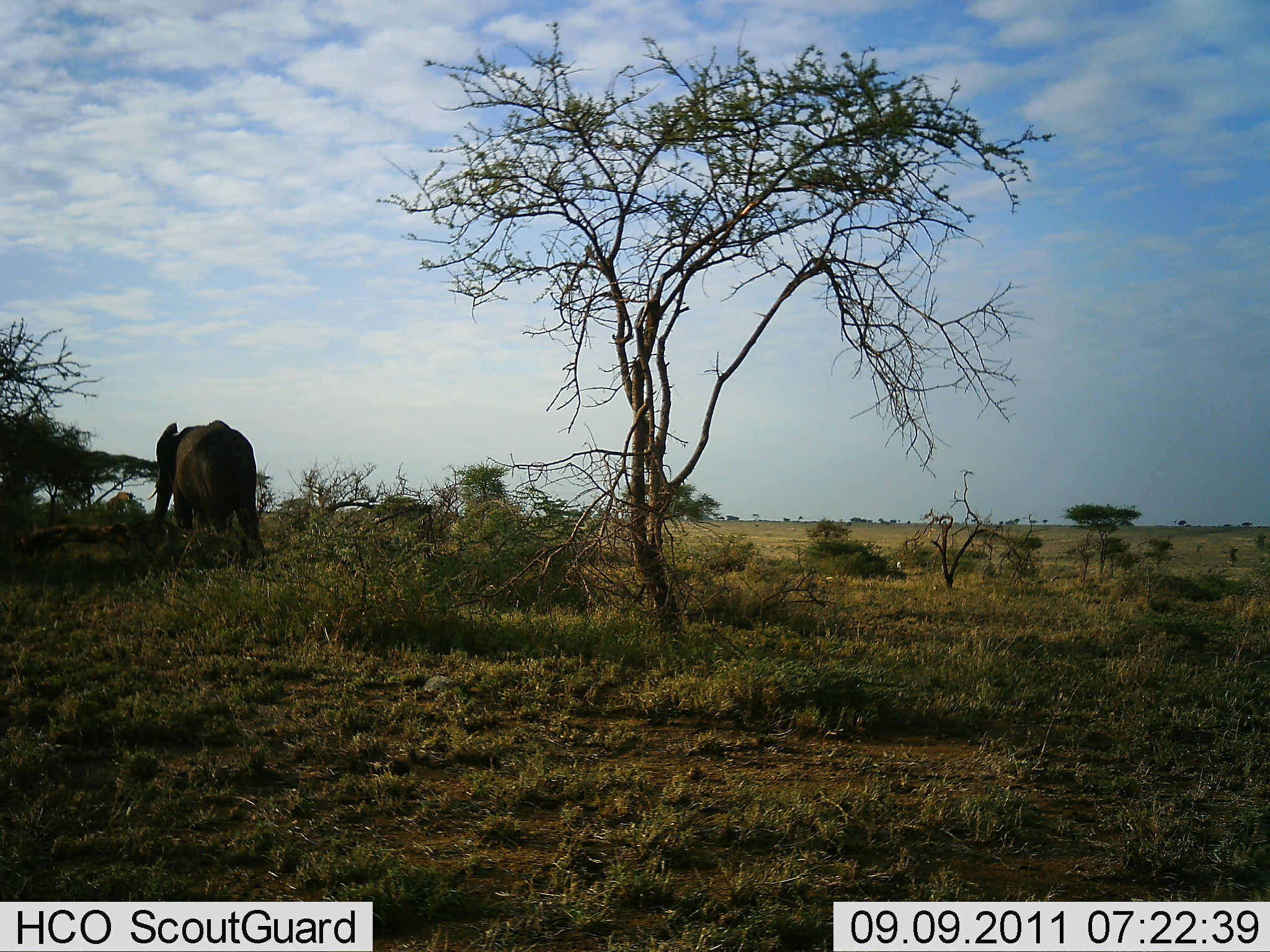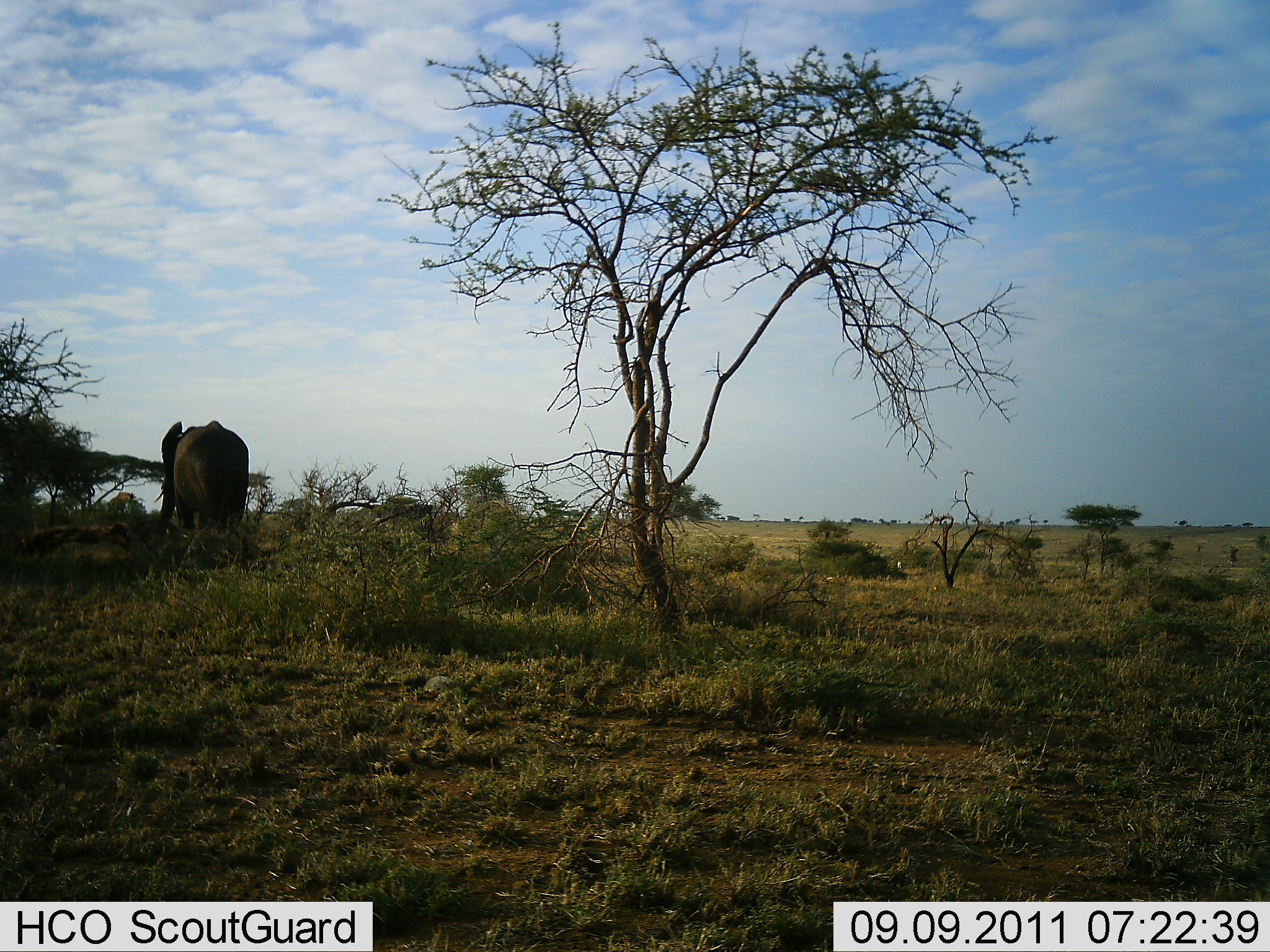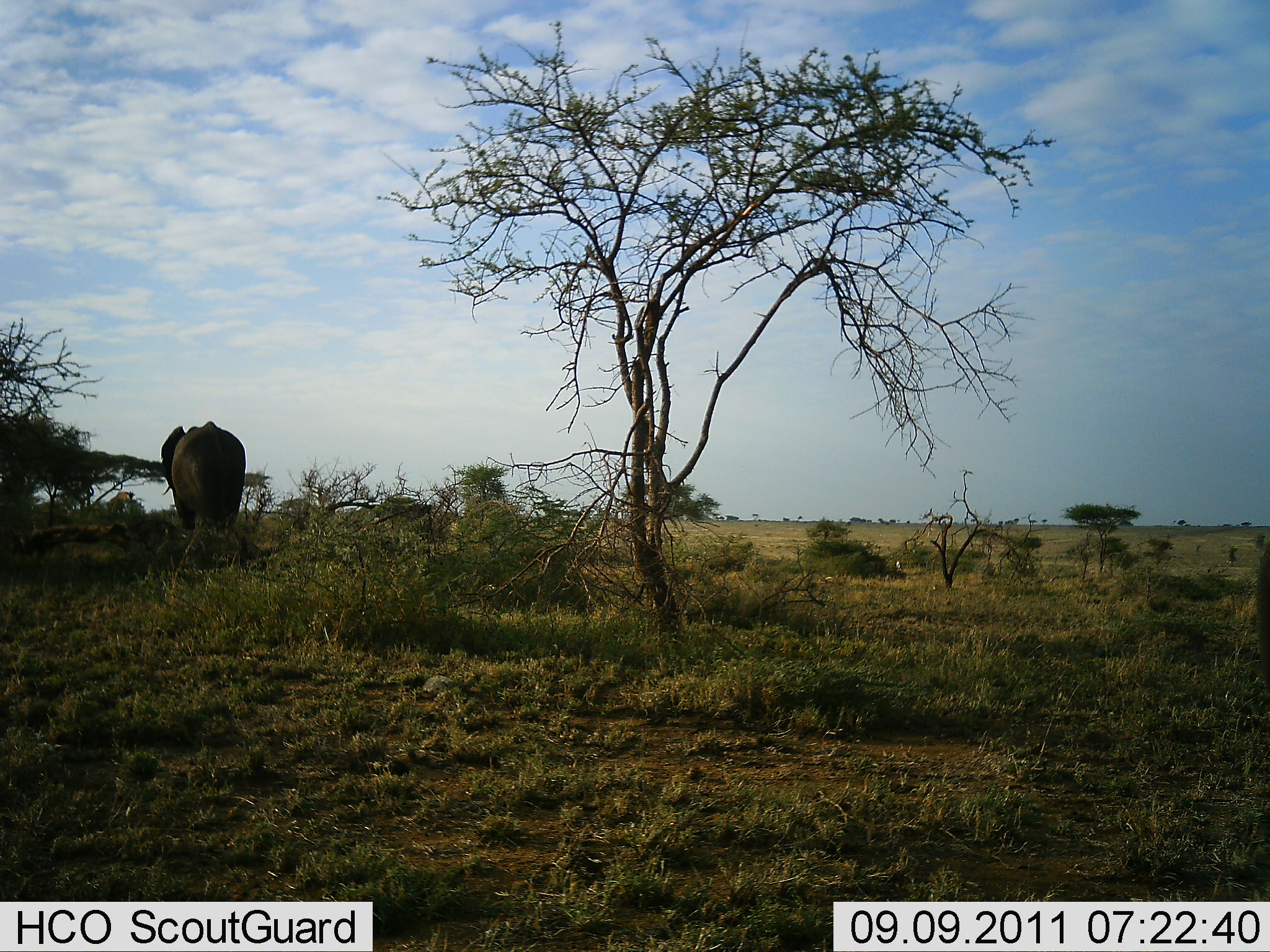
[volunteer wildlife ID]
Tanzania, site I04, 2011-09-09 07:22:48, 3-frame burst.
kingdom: Animalia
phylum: Chordata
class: Mammalia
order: Proboscidea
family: Elephantidae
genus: Loxodonta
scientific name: Loxodonta africana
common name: african bush elephant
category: elephant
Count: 1.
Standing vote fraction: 46%.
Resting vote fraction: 0%.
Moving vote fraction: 62%.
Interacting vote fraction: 0%.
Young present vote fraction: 0%.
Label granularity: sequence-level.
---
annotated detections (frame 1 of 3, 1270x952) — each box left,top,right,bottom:
animal: 147,418,272,558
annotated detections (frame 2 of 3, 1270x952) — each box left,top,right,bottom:
animal: 153,417,252,550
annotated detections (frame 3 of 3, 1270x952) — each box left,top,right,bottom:
animal: 159,418,248,543